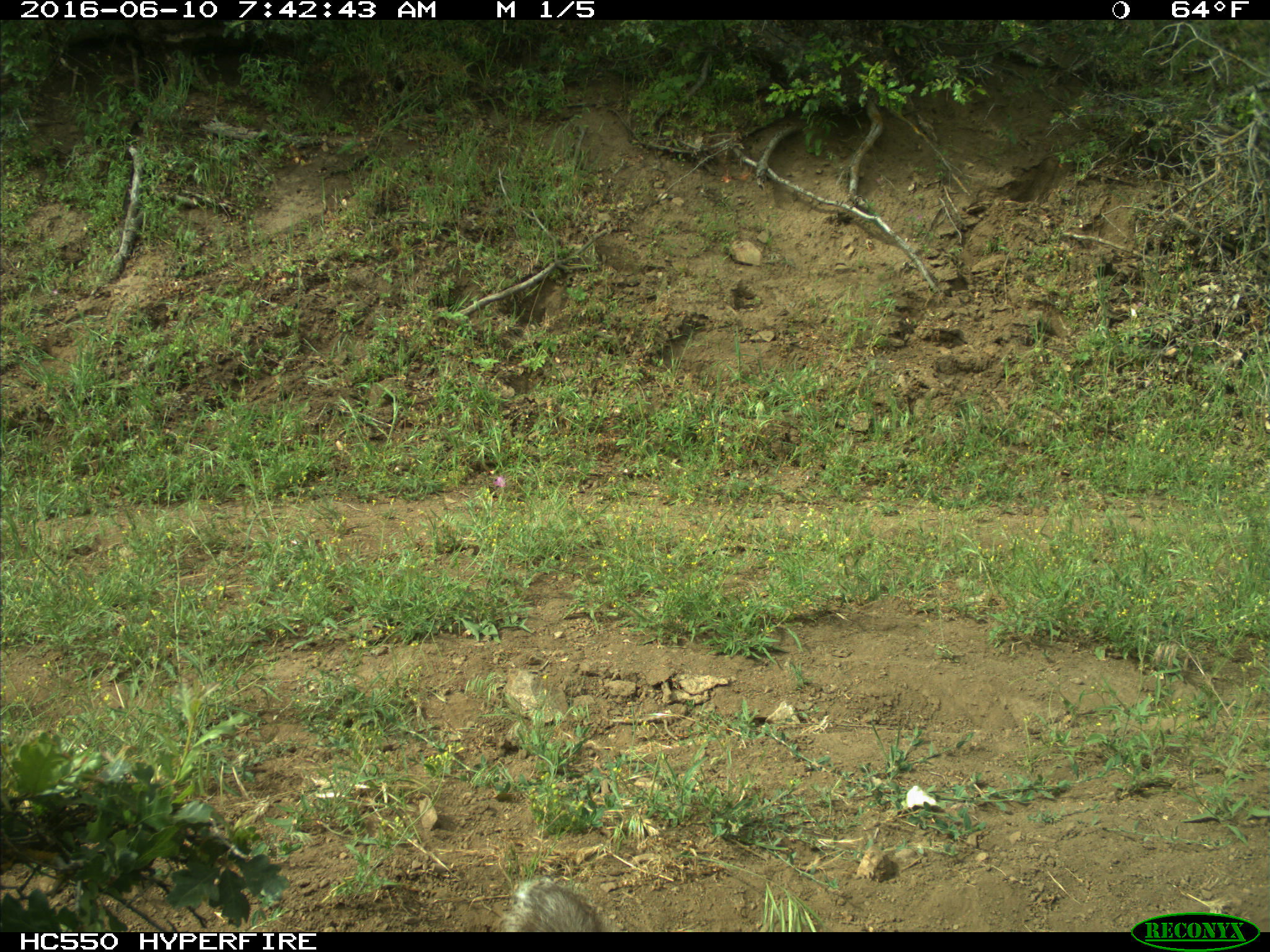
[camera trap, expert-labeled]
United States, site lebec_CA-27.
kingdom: Animalia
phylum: Chordata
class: Mammalia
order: Rodentia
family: Sciuridae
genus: Otospermophilus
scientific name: Otospermophilus beecheyi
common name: california ground squirrel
Otospermophilus beecheyi (california ground squirrel).